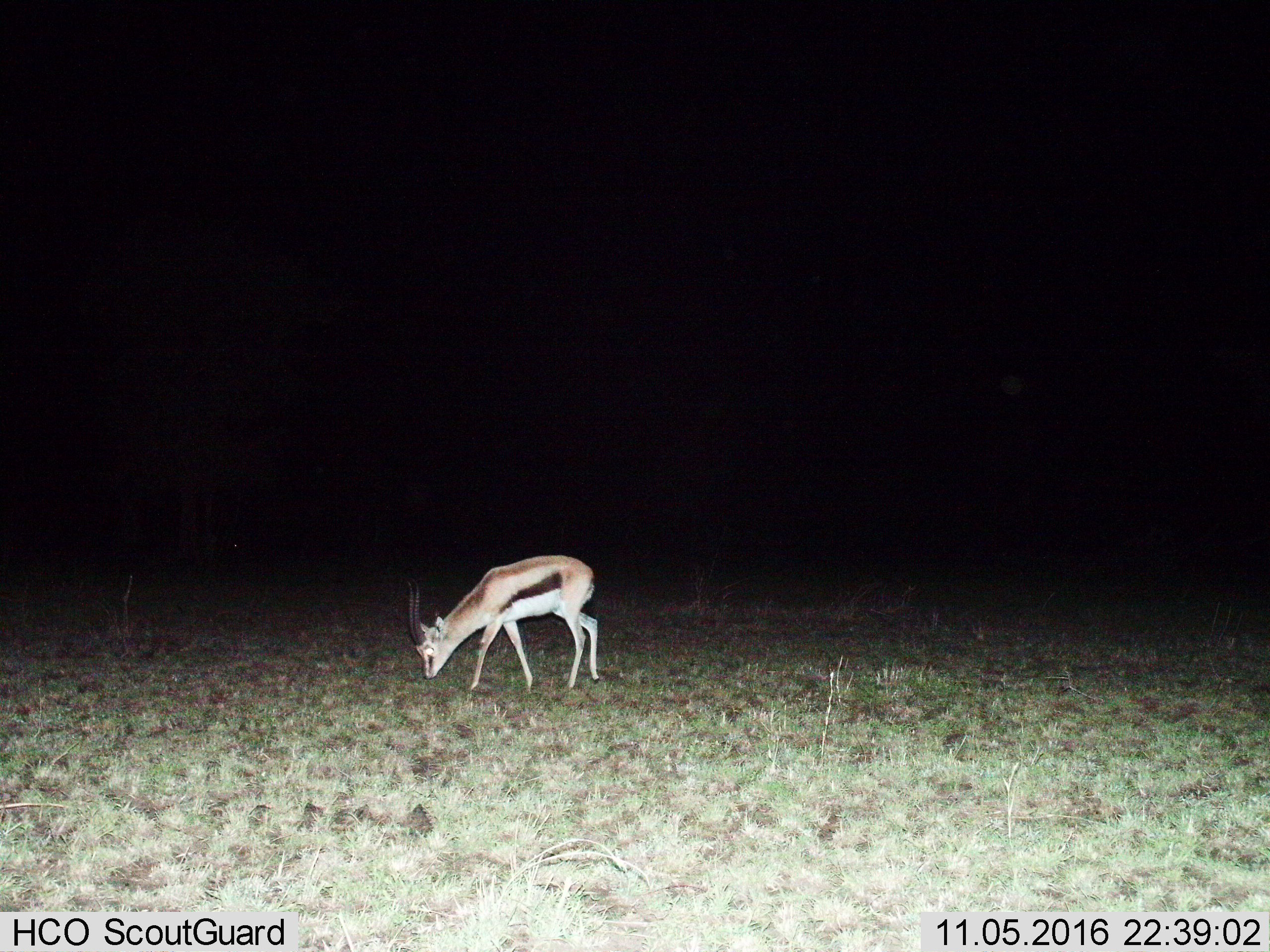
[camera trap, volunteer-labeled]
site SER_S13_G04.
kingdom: Animalia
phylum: Chordata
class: Mammalia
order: Artiodactyla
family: Bovidae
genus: Eudorcas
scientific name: Eudorcas thomsonii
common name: thomson's gazelle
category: gazellethomsons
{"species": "gazellethomsons (thomson's gazelle) (Eudorcas thomsonii)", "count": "1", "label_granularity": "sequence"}